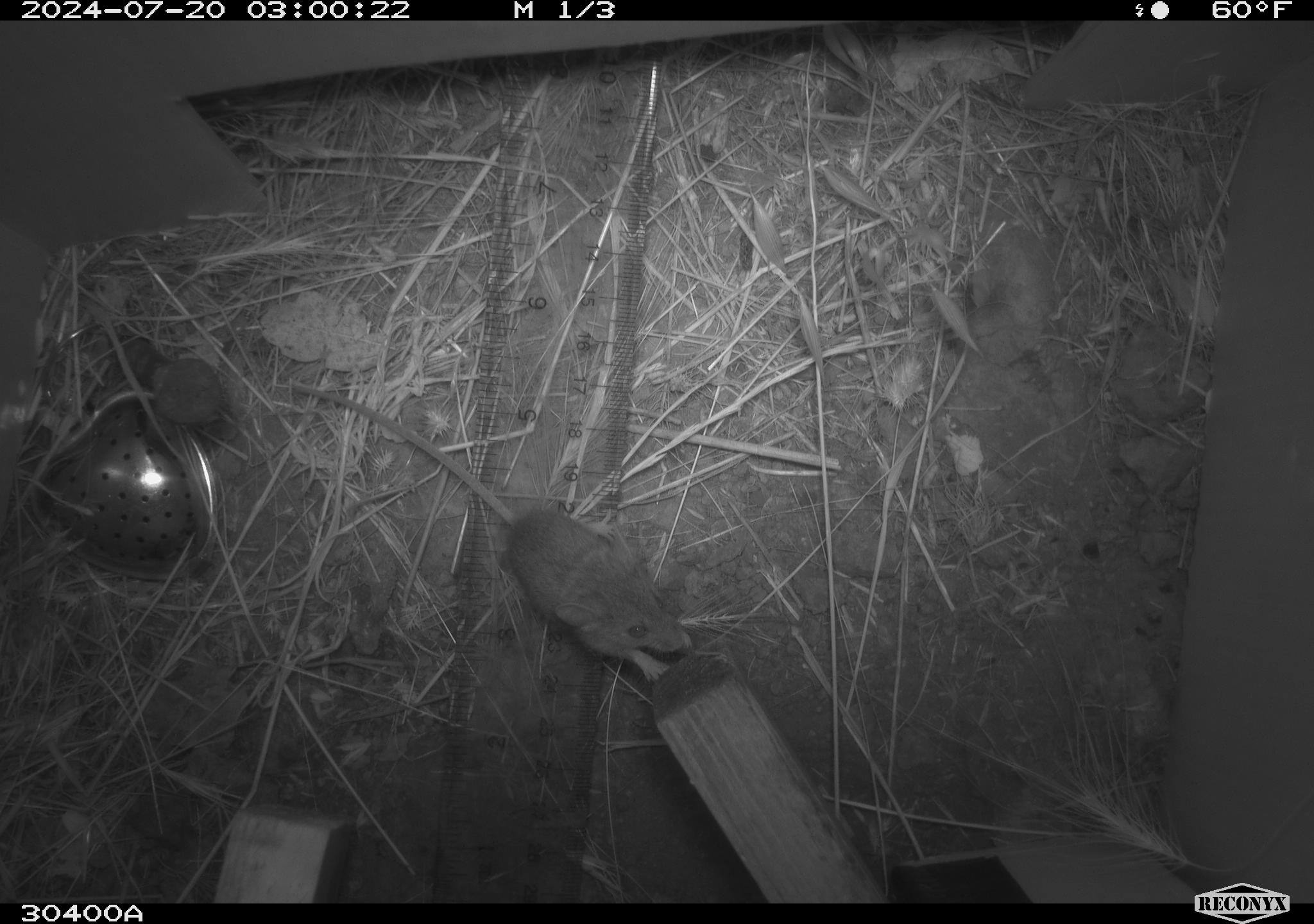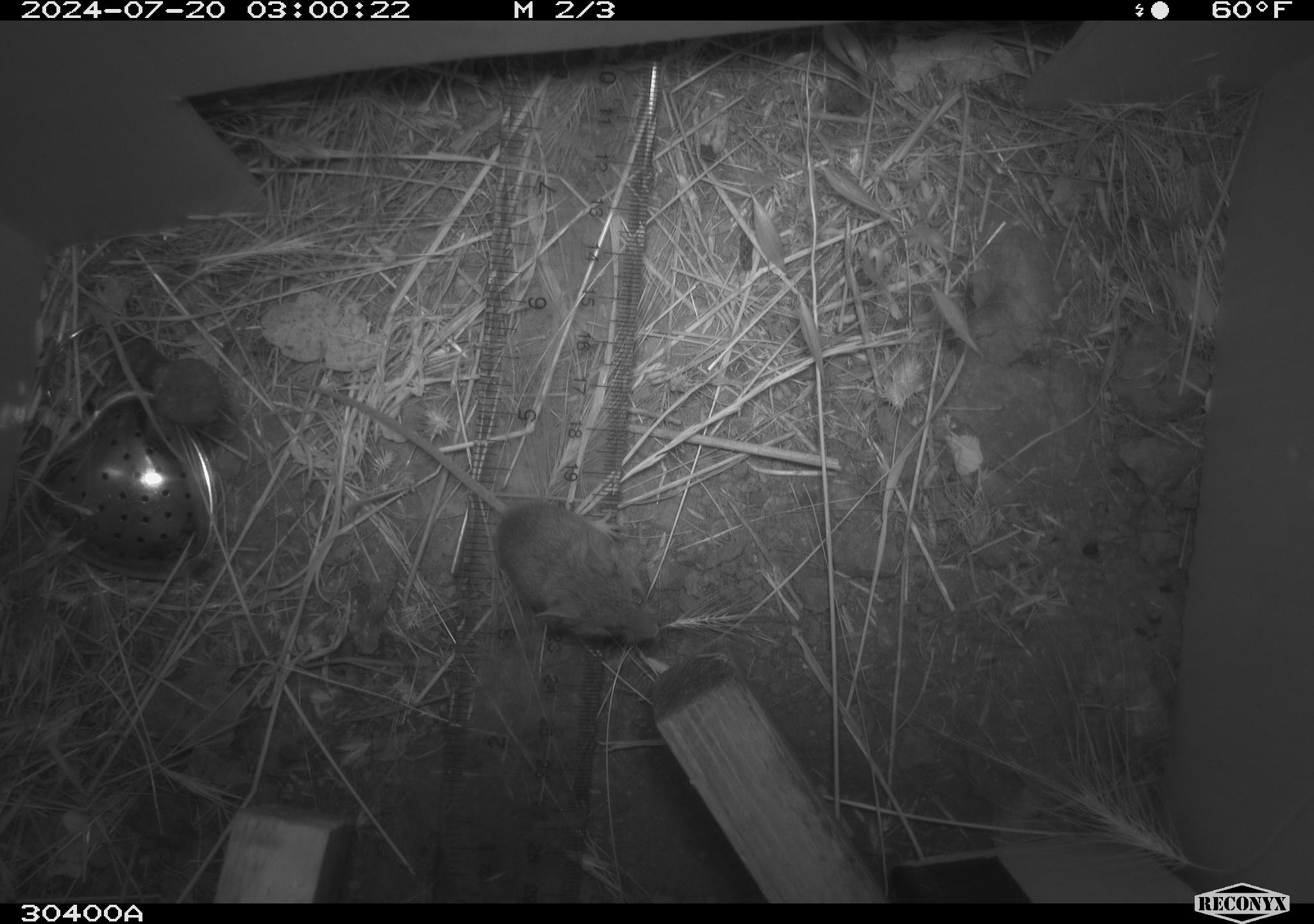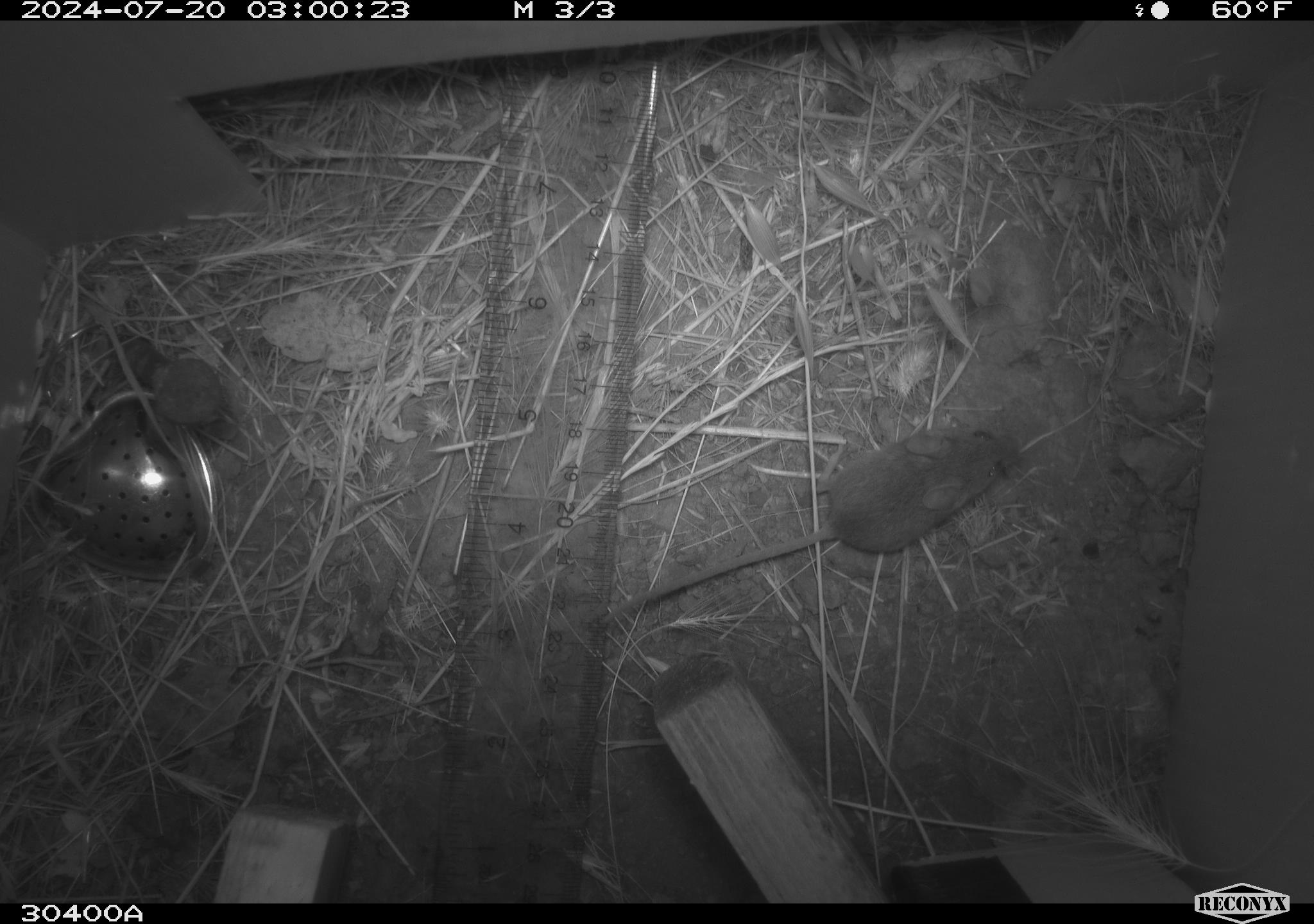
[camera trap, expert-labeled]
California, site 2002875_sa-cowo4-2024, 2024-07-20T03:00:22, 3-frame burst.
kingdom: Animalia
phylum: Chordata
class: Mammalia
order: Rodentia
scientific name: Rodentia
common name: mouse species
Mouse species (Rodentia).